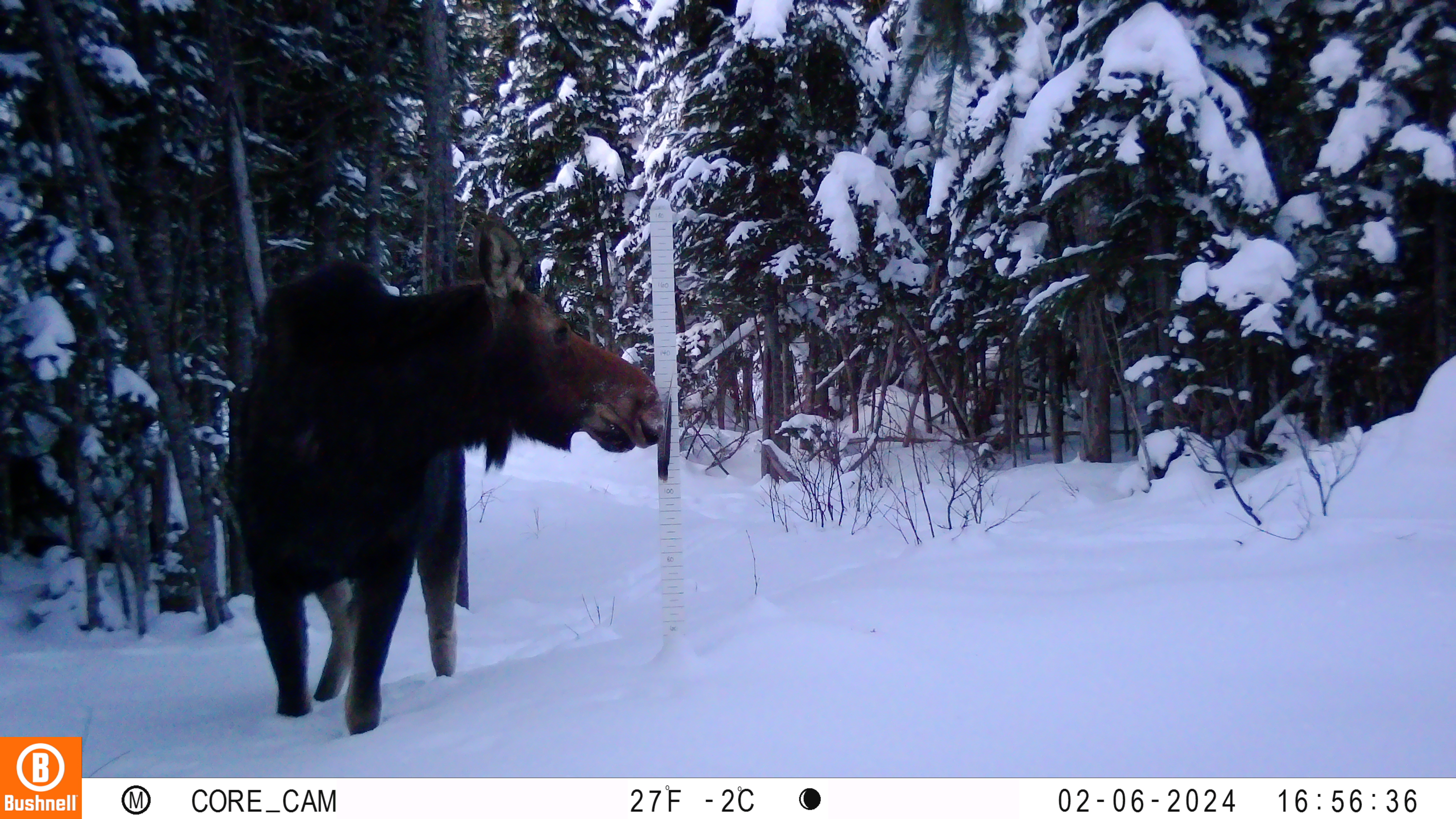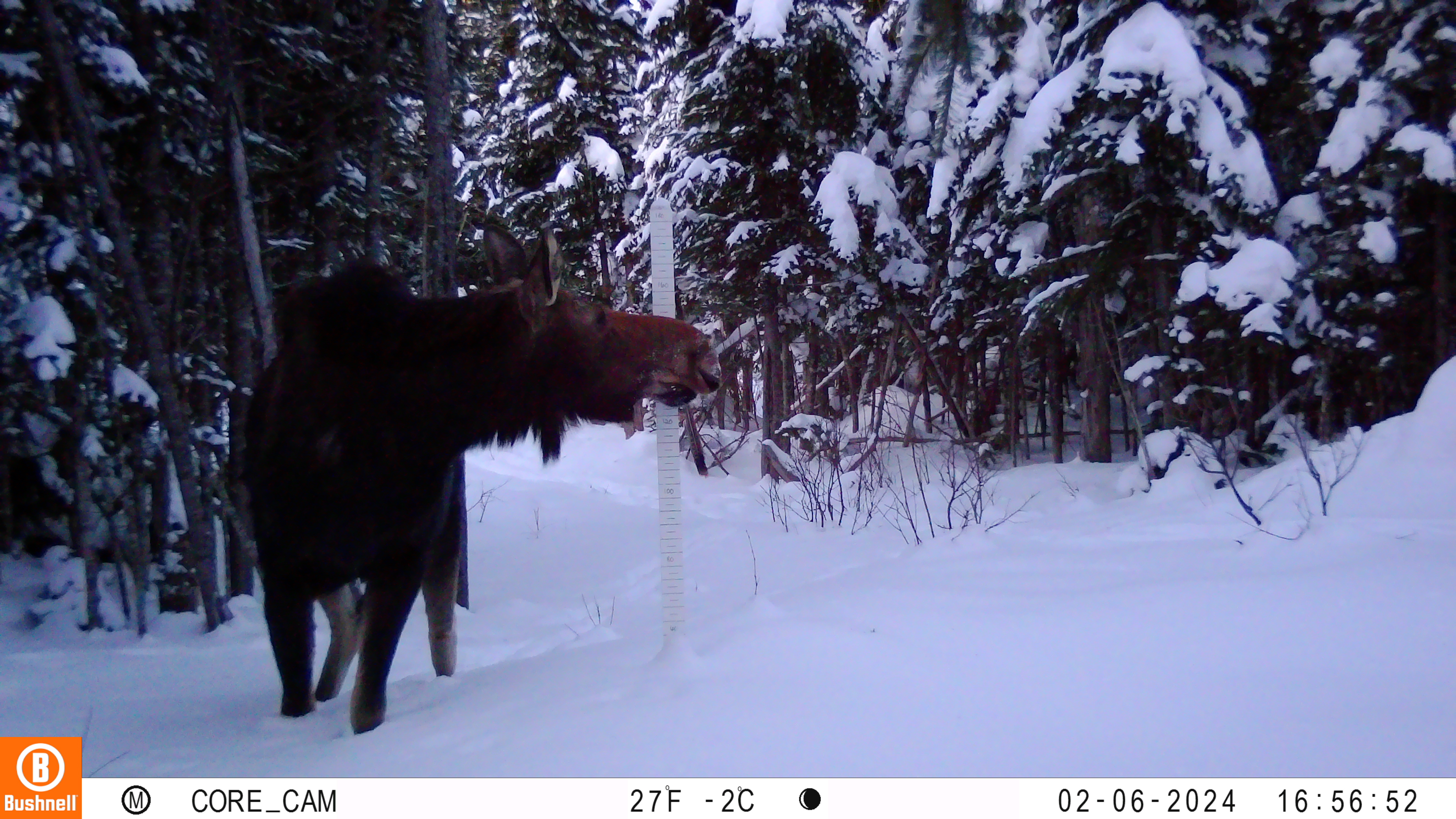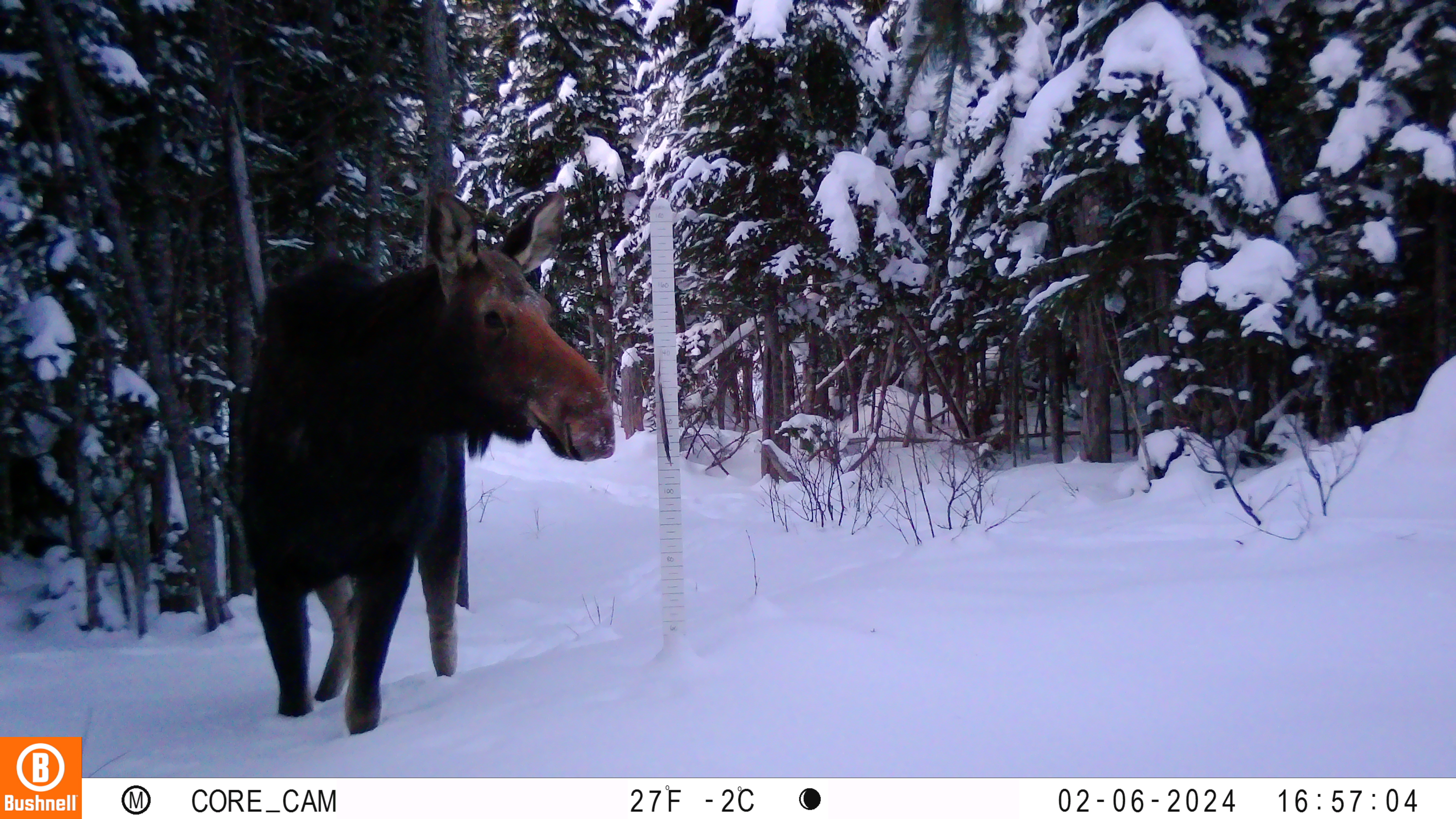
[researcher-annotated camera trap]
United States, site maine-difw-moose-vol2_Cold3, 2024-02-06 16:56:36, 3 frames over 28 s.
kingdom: Animalia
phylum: Chordata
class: Mammalia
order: Artiodactyla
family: Cervidae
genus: Alces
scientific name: Alces alces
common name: moose